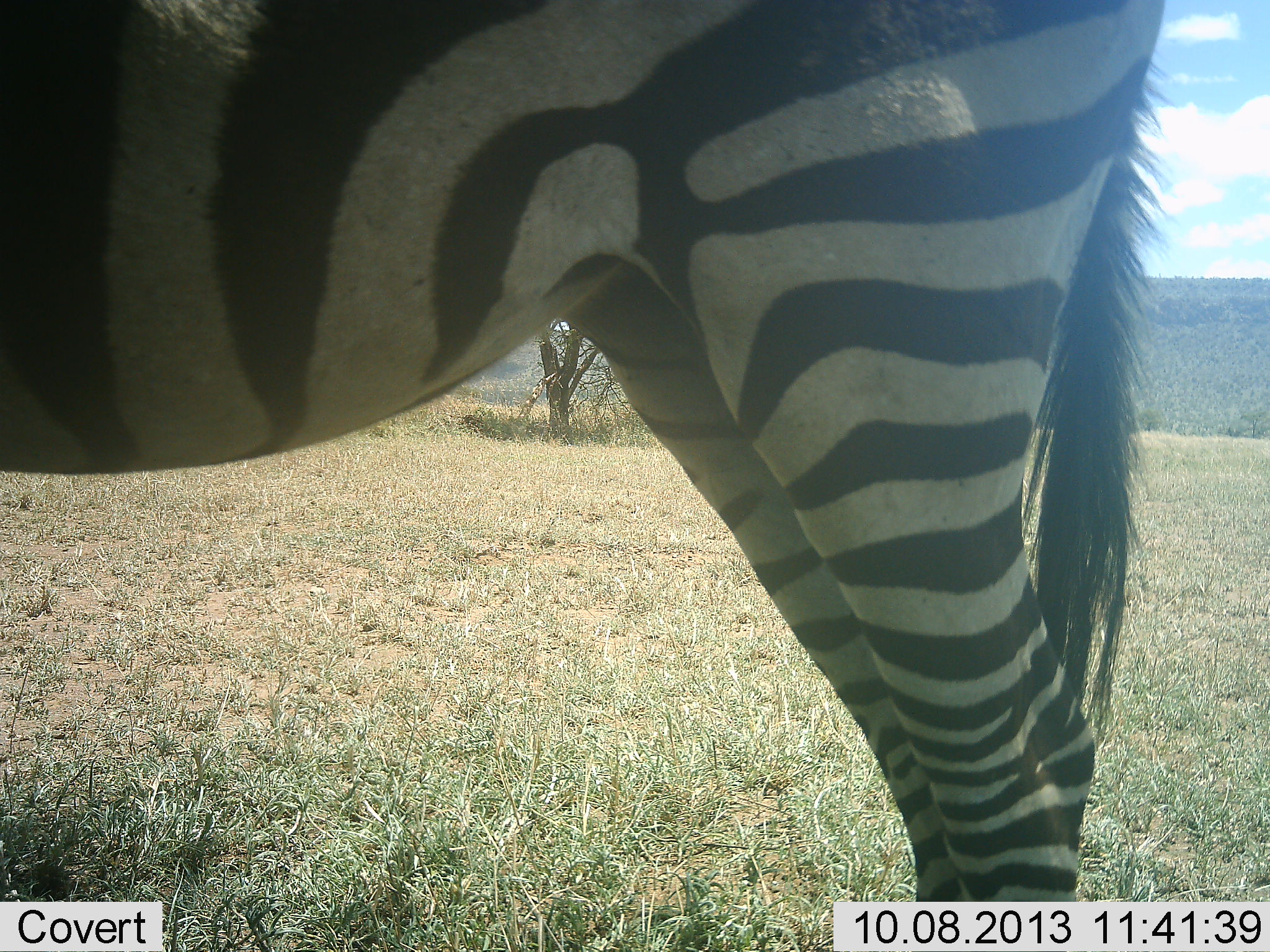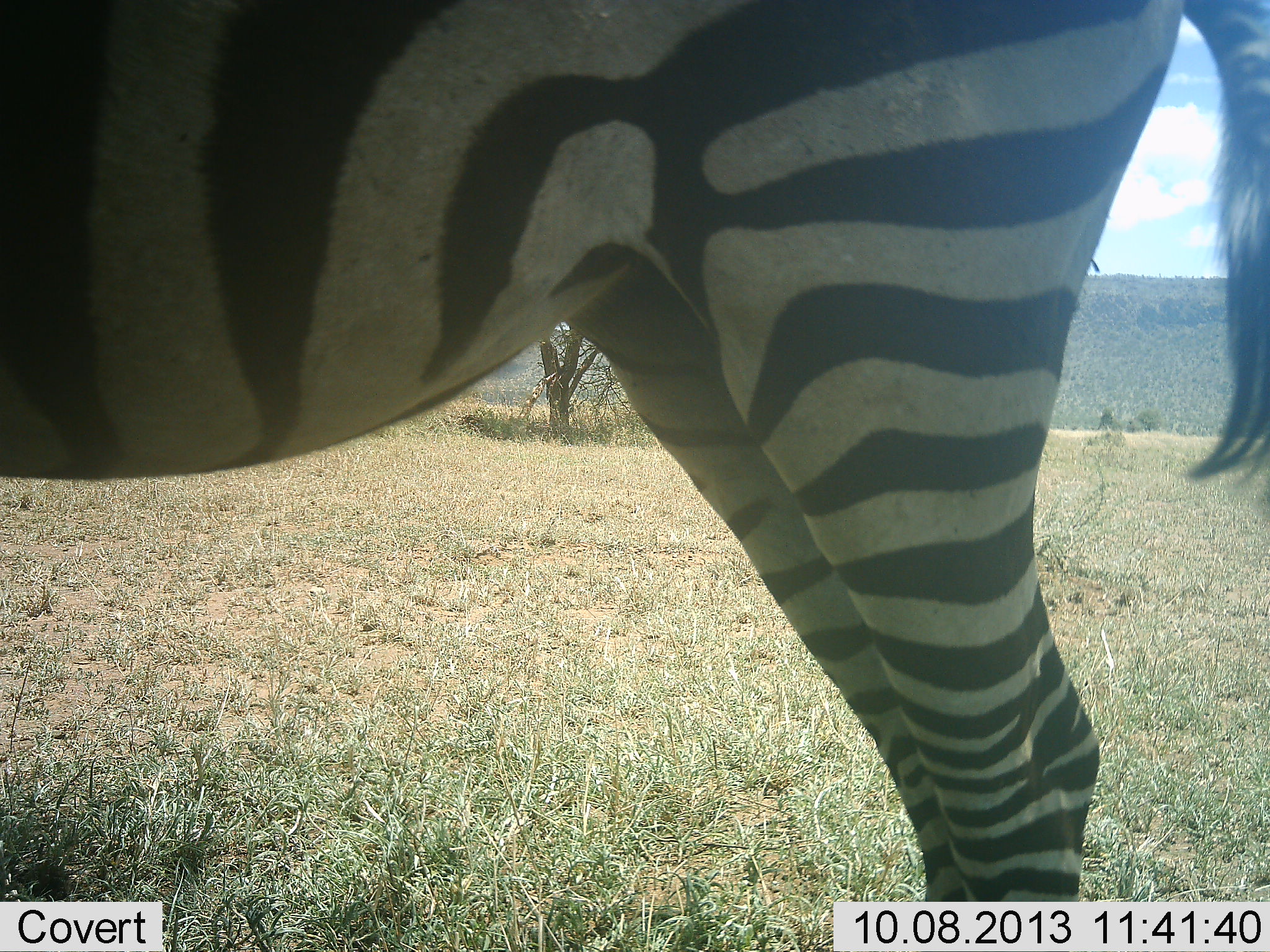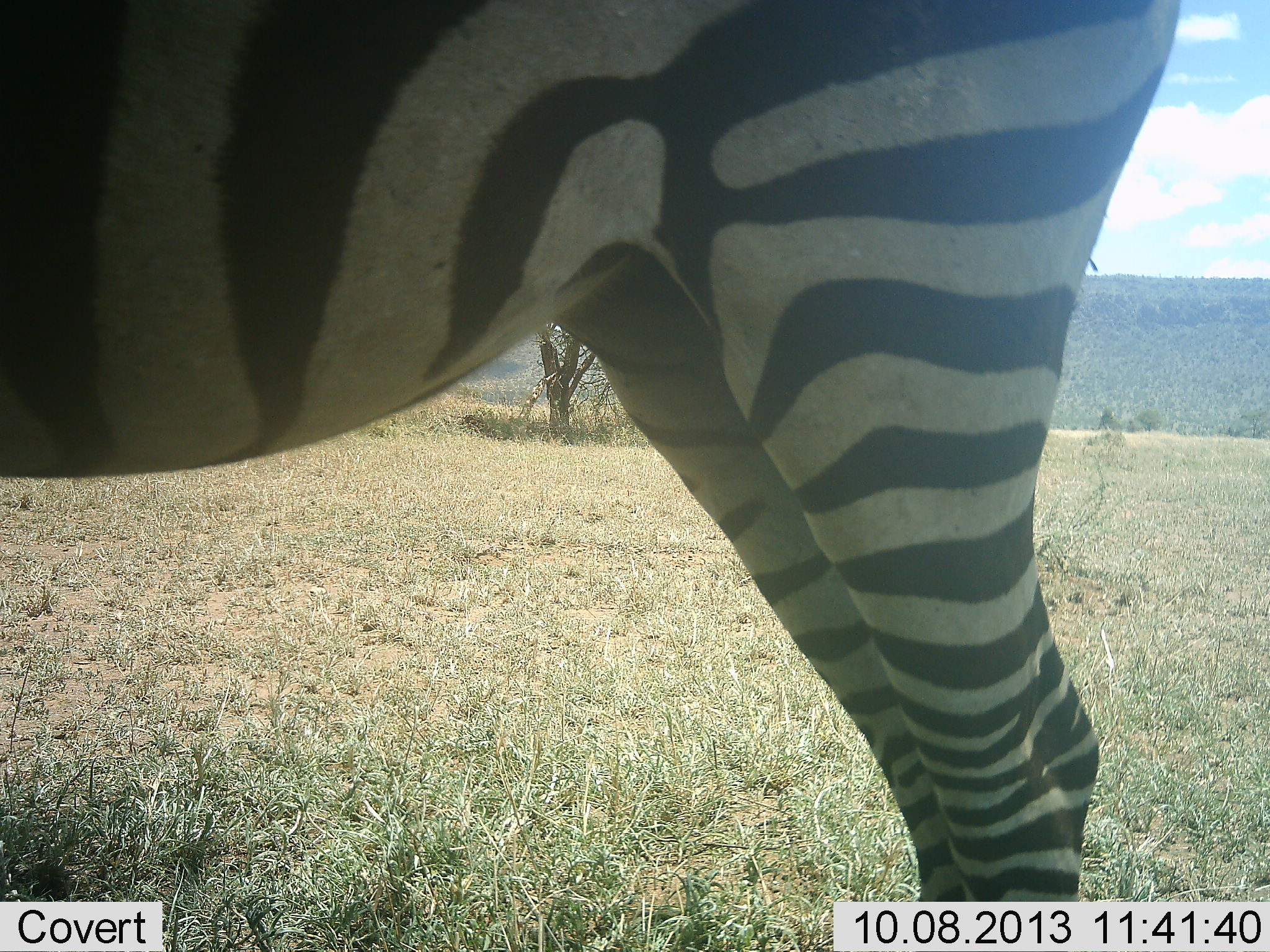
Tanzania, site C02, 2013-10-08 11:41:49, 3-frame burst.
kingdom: Animalia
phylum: Chordata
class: Mammalia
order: Perissodactyla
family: Equidae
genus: Equus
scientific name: Equus quagga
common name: plains zebra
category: zebra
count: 1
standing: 100%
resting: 0%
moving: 0%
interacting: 0%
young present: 0%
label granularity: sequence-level